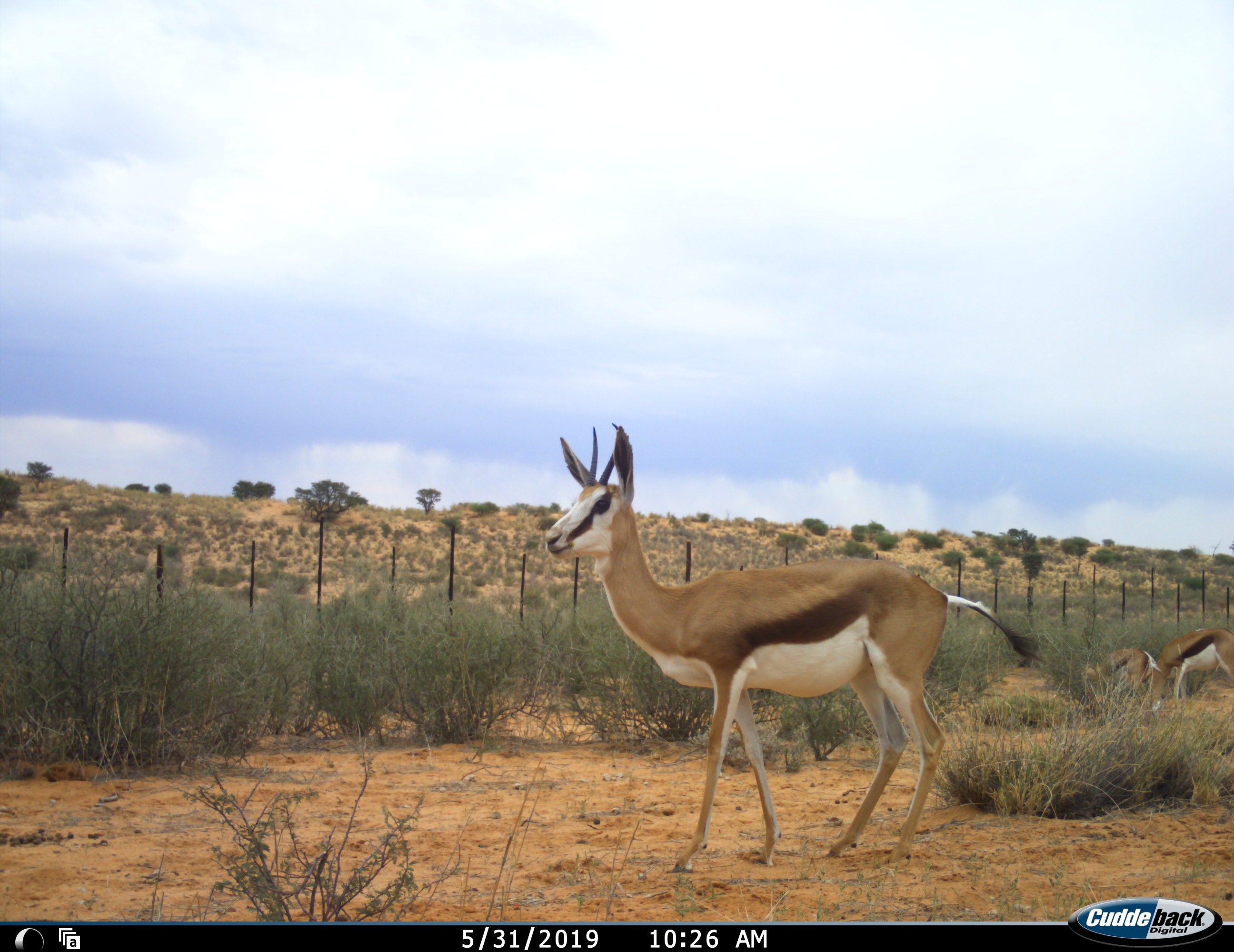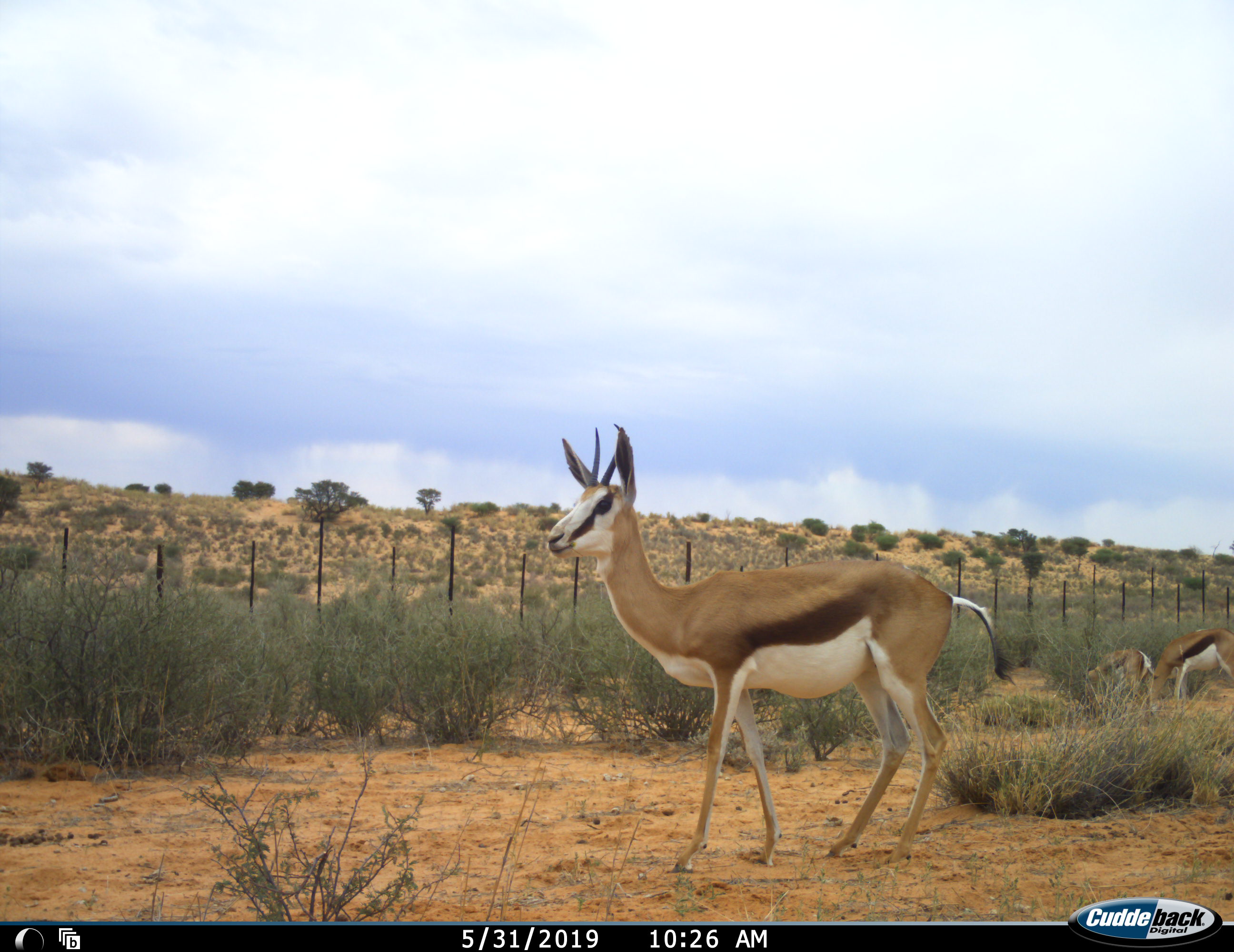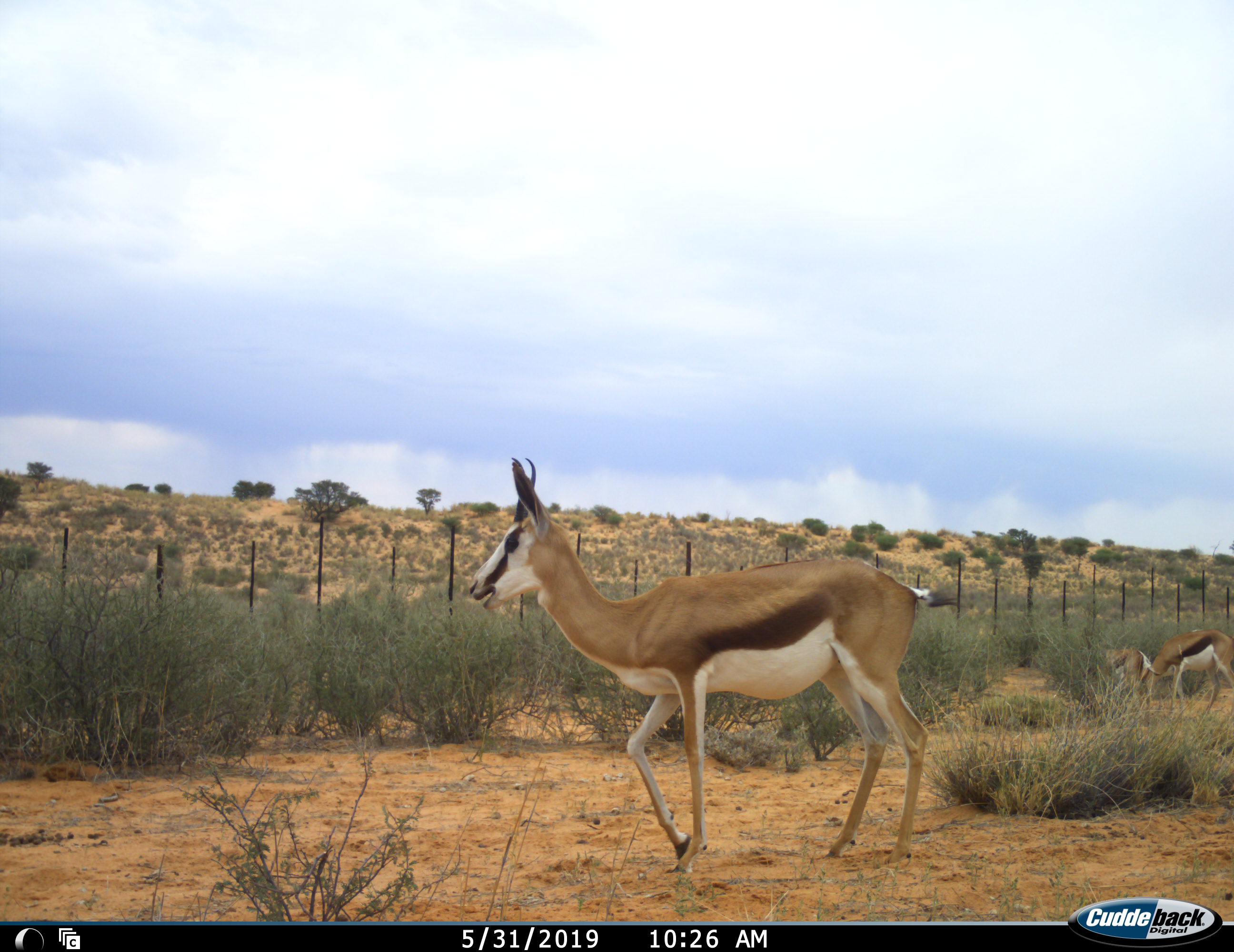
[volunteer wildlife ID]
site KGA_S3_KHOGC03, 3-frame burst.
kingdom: Animalia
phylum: Chordata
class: Mammalia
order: Artiodactyla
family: Bovidae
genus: Antidorcas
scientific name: Antidorcas marsupialis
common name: springbok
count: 3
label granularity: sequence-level